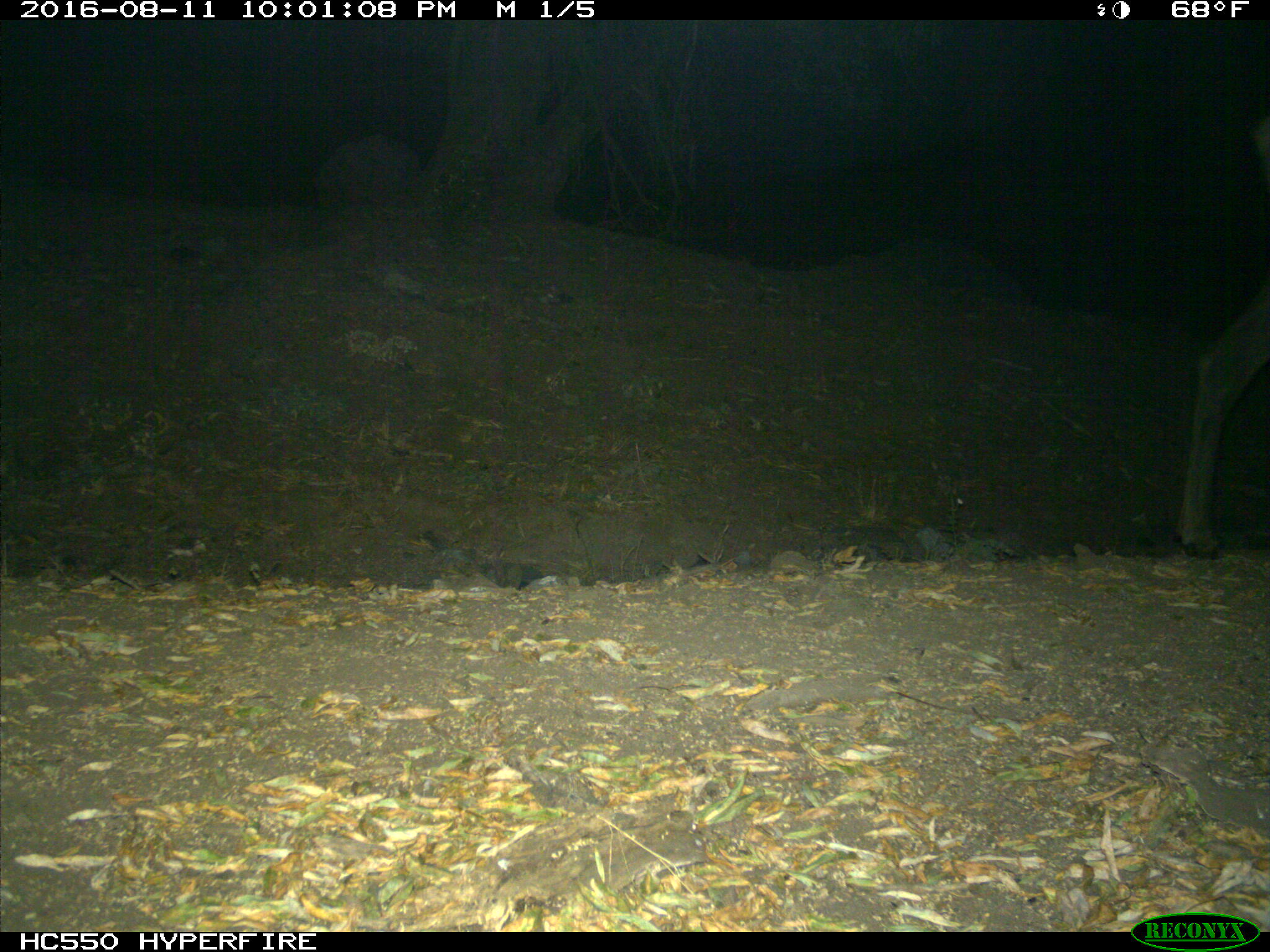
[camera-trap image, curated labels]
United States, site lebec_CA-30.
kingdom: Animalia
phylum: Chordata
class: Mammalia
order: Artiodactyla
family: Cervidae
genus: Cervus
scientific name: Cervus canadensis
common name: elk